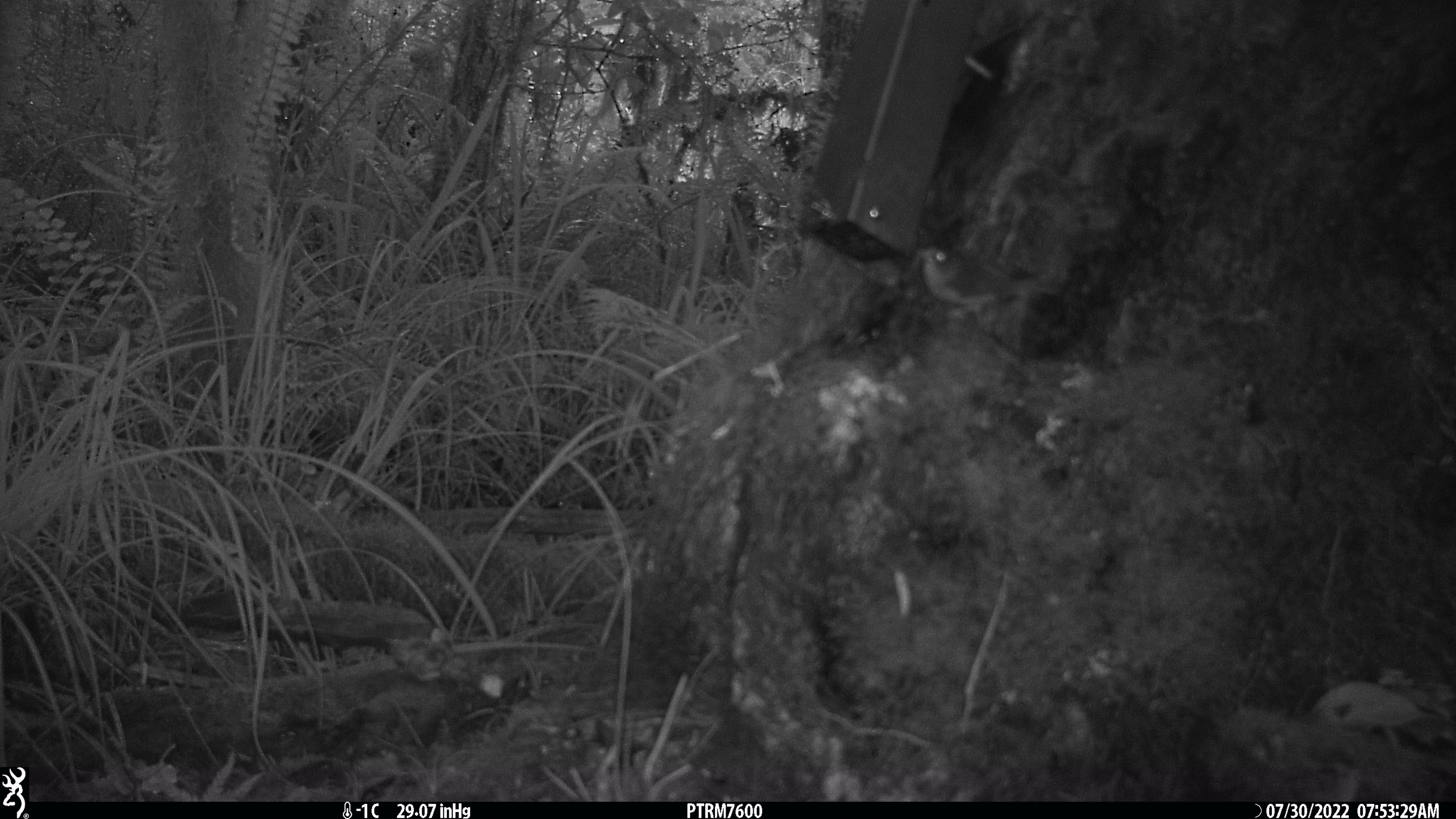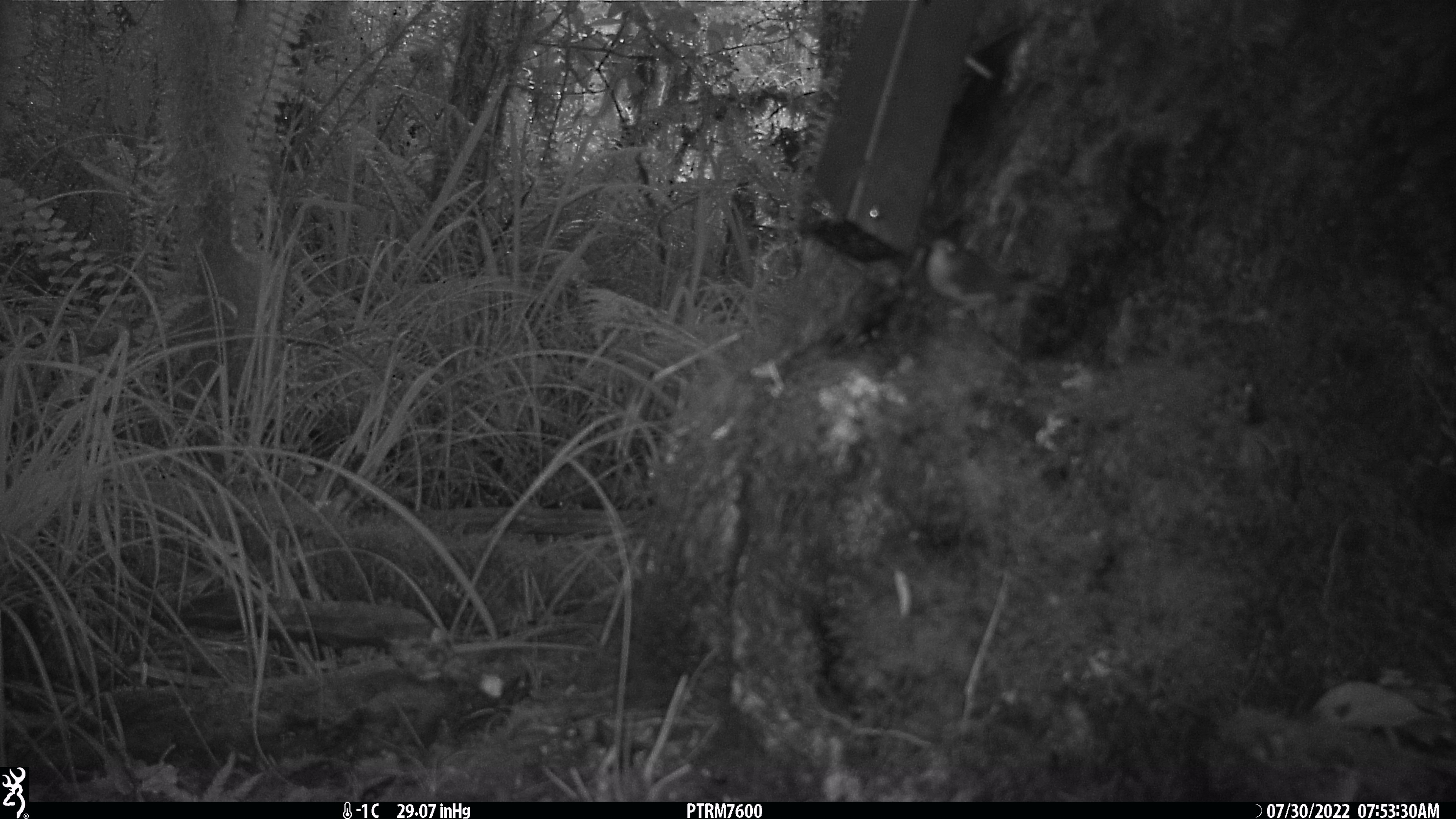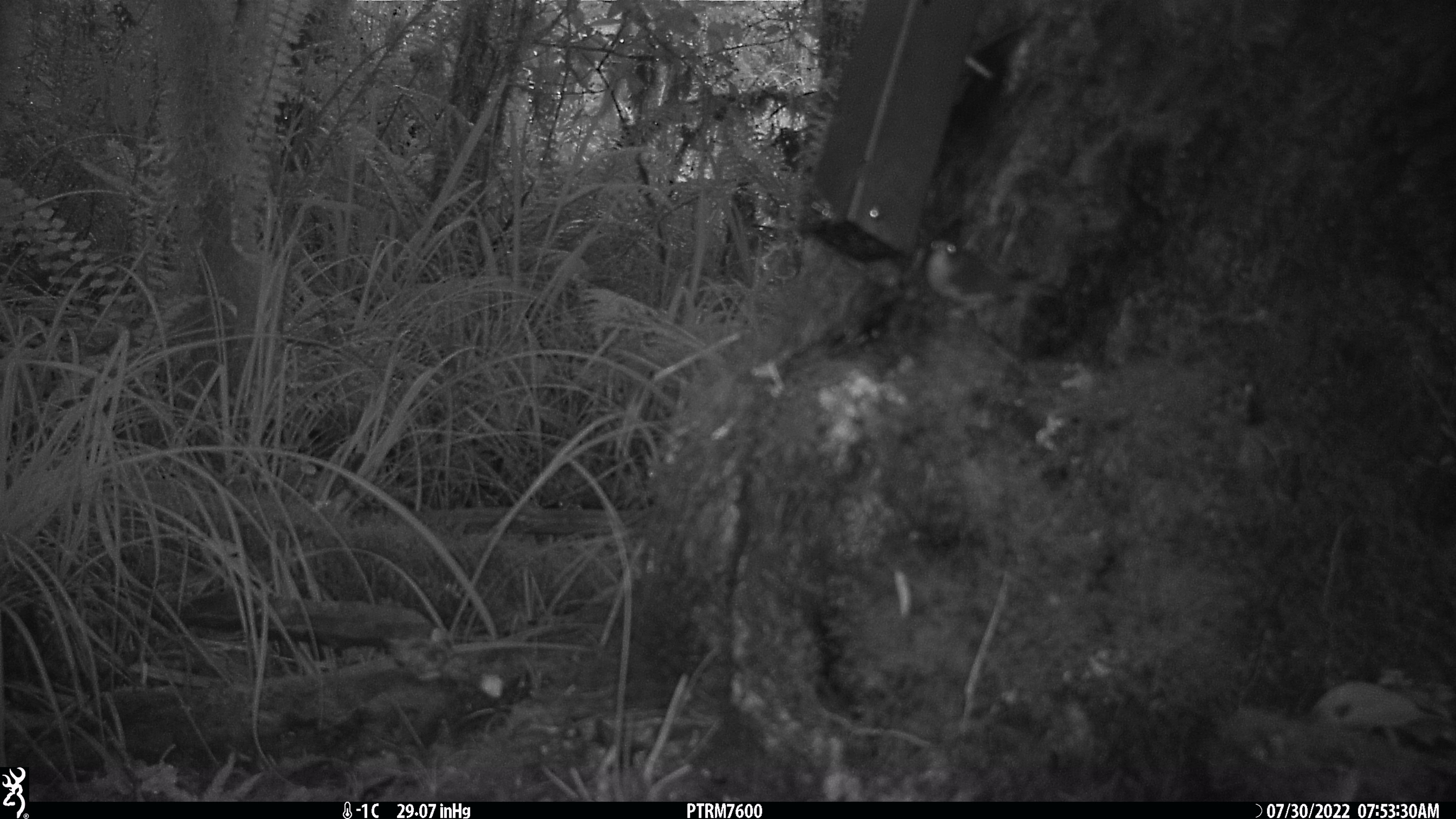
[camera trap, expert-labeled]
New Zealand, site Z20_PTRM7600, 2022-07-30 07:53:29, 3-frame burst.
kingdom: Animalia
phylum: Chordata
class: Aves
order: Passeriformes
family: Zosteropidae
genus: Zosterops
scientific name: Zosterops lateralis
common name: silvereye